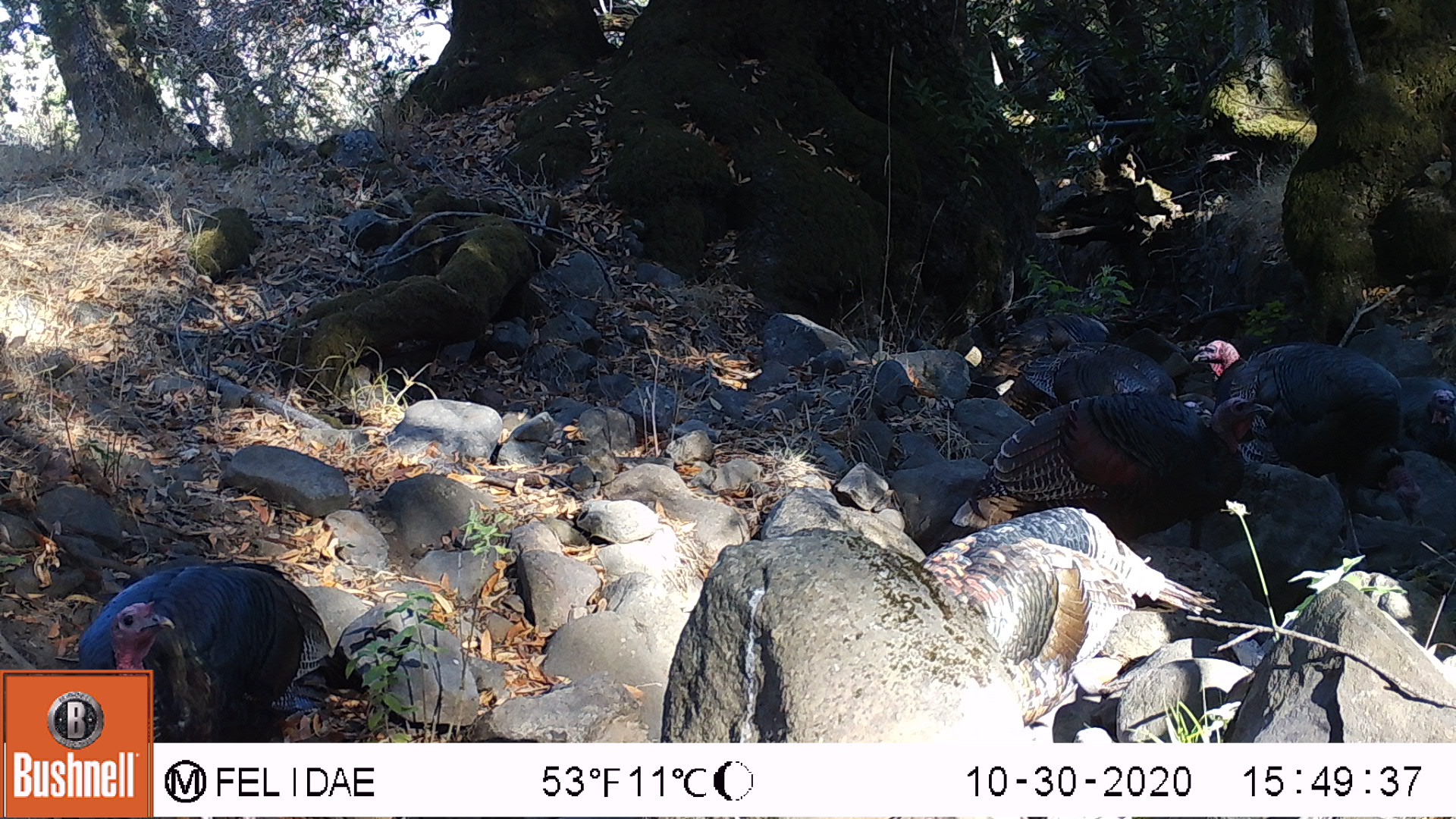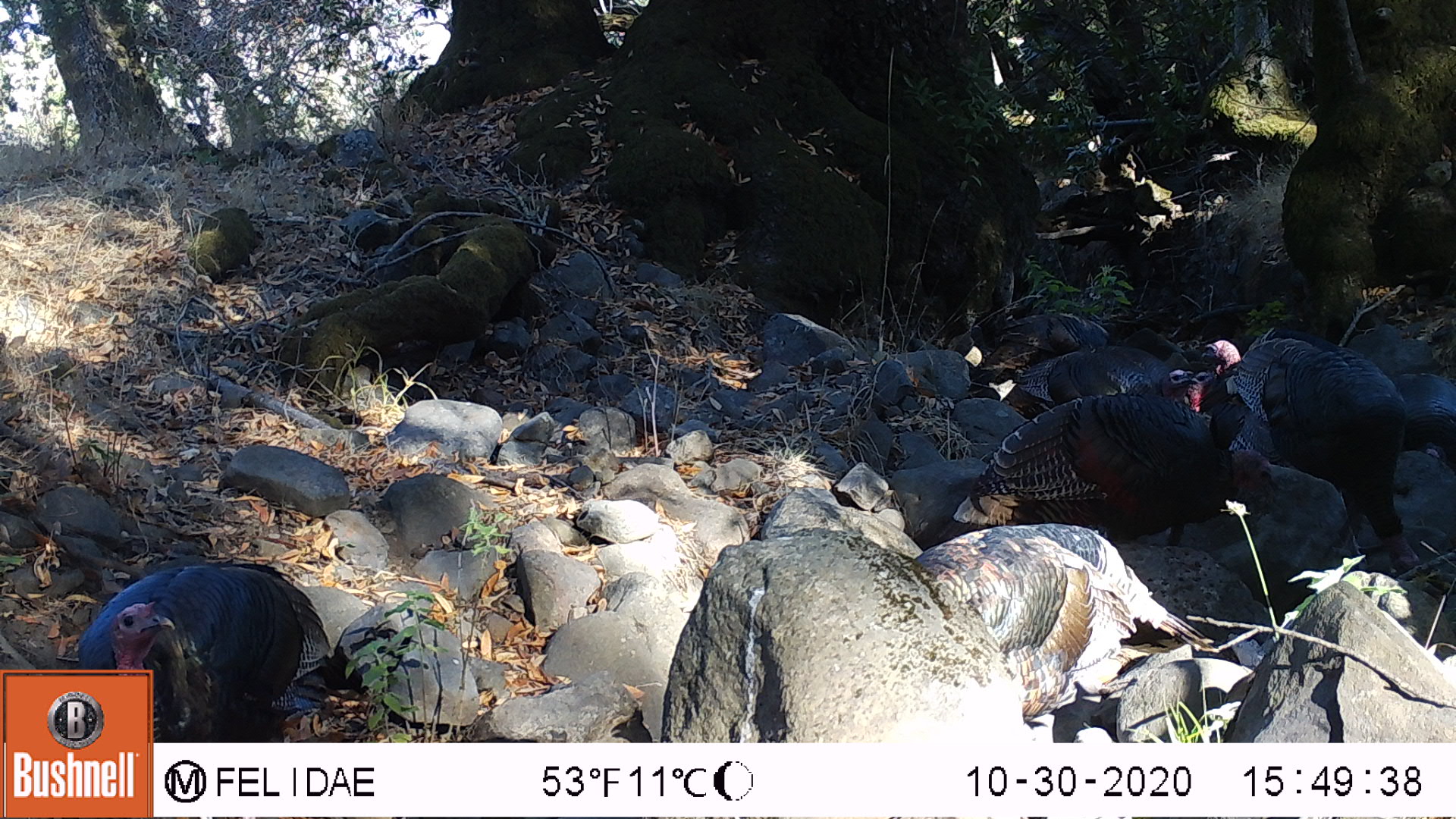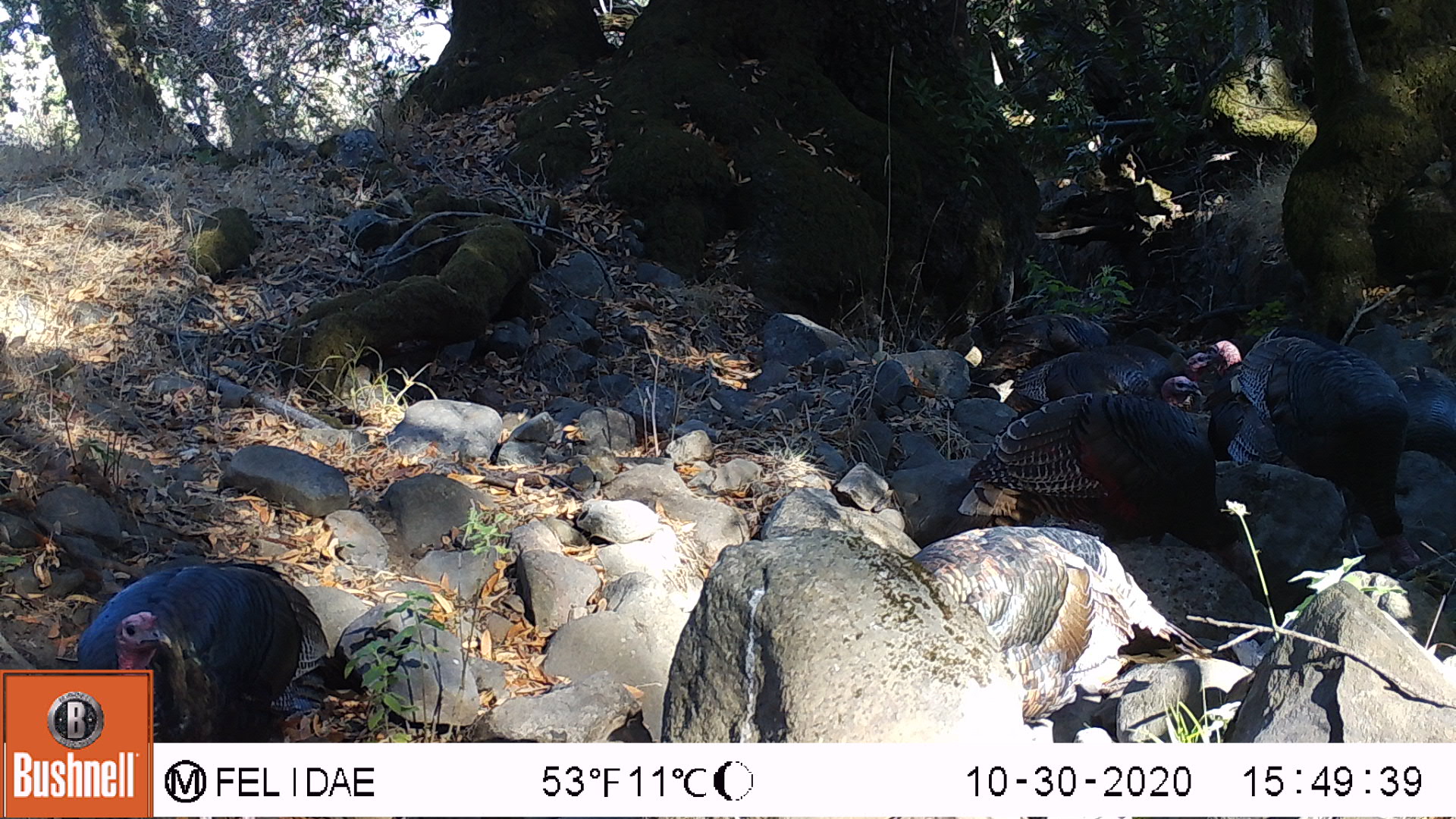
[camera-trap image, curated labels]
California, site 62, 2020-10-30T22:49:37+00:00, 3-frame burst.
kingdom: Animalia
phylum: Chordata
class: Aves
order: Cathartiformes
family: Cathartidae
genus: Cathartes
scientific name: Cathartes aura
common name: turkey vulture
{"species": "turkey vulture (Cathartes aura)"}